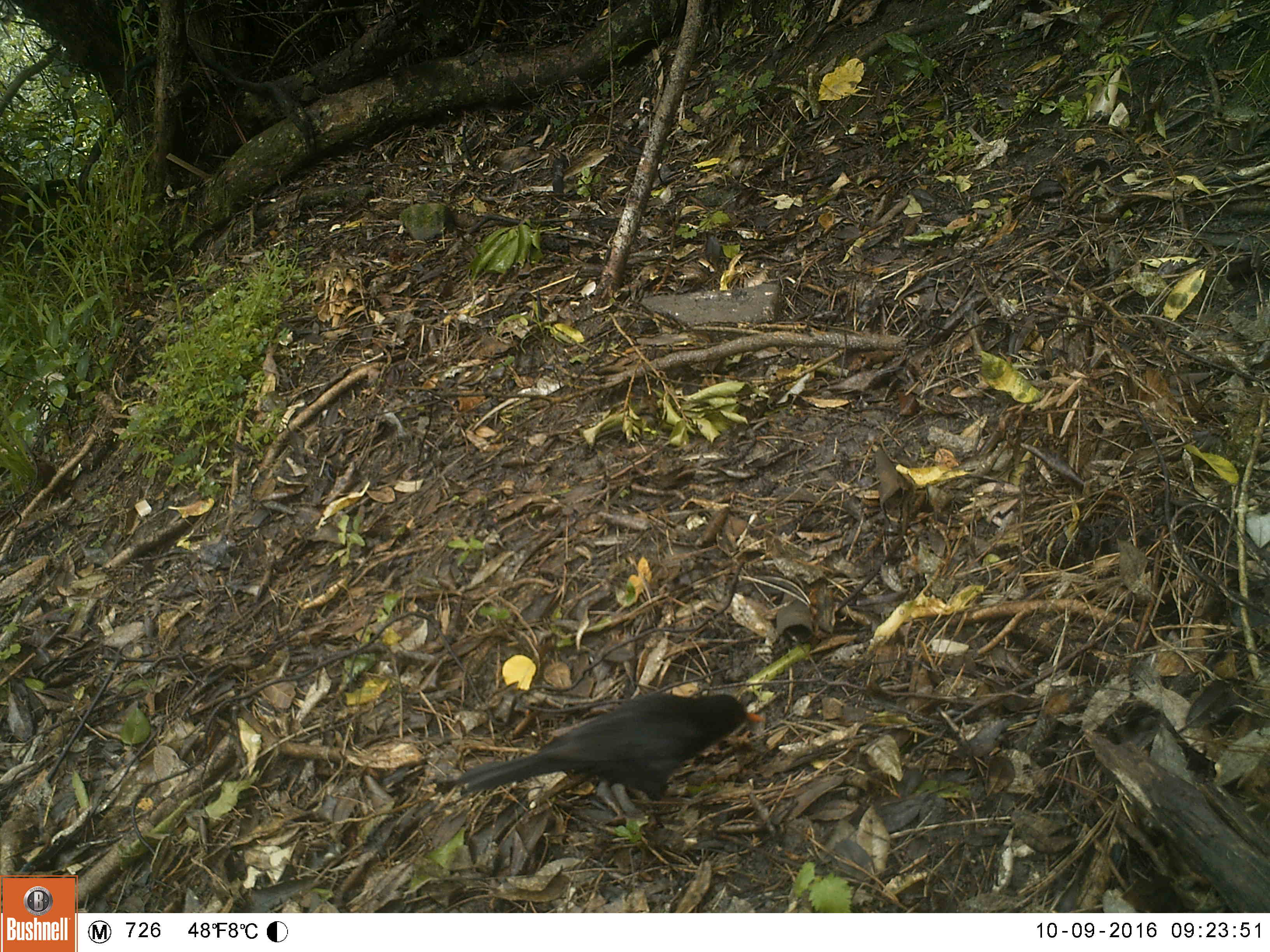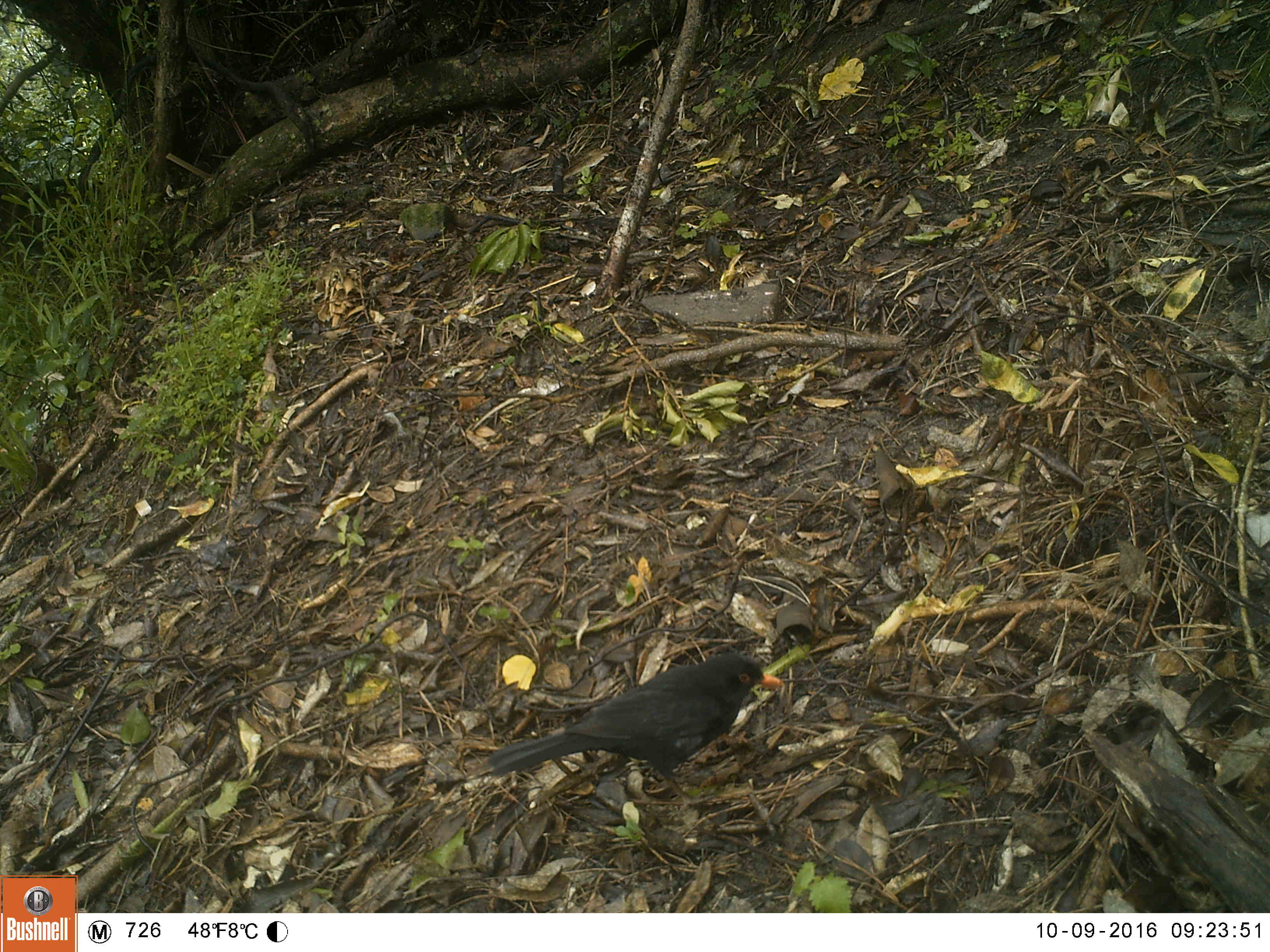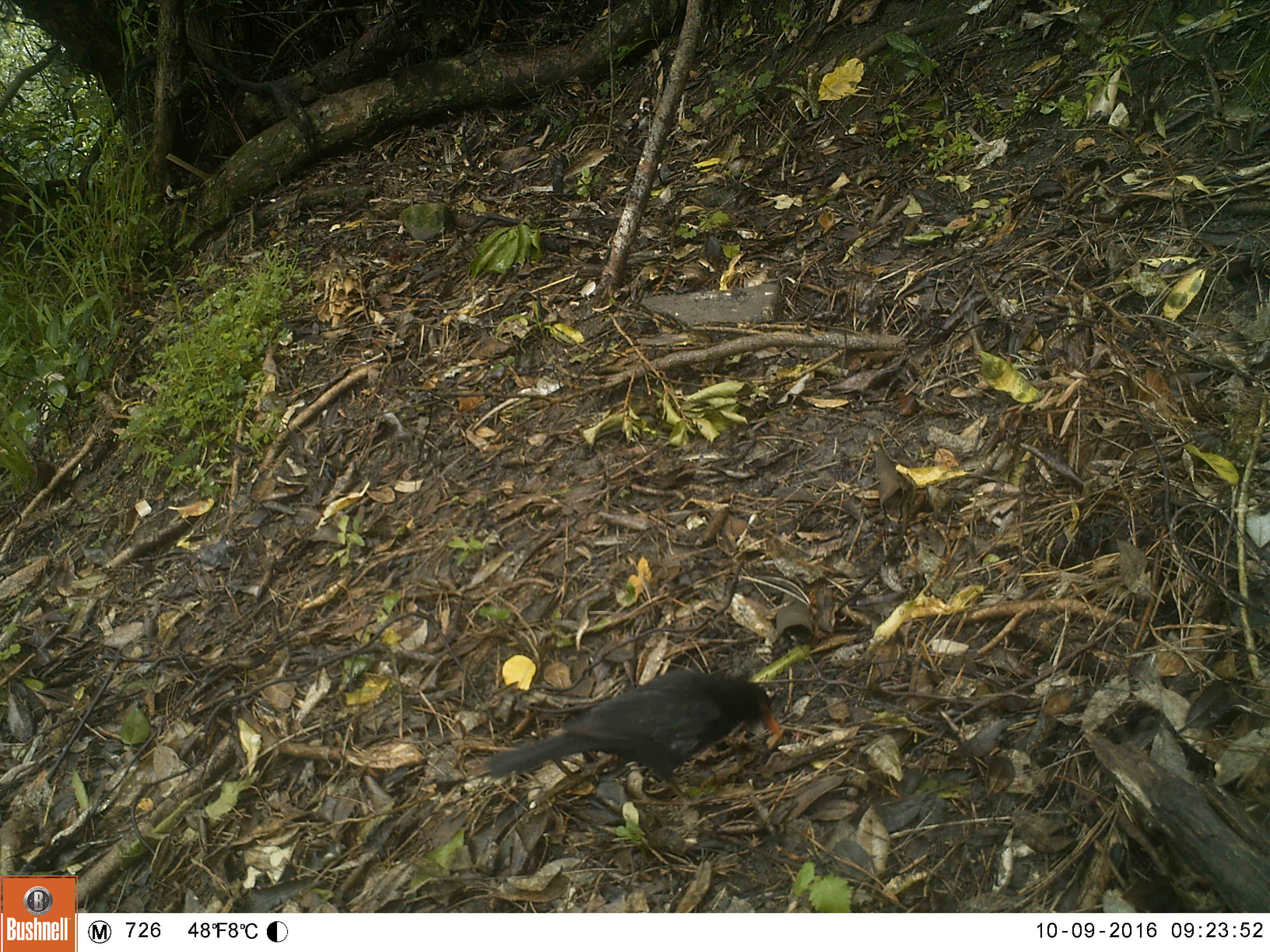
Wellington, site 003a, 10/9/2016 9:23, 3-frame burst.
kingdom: Animalia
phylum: Chordata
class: Aves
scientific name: Aves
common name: bird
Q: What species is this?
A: Bird (Aves).